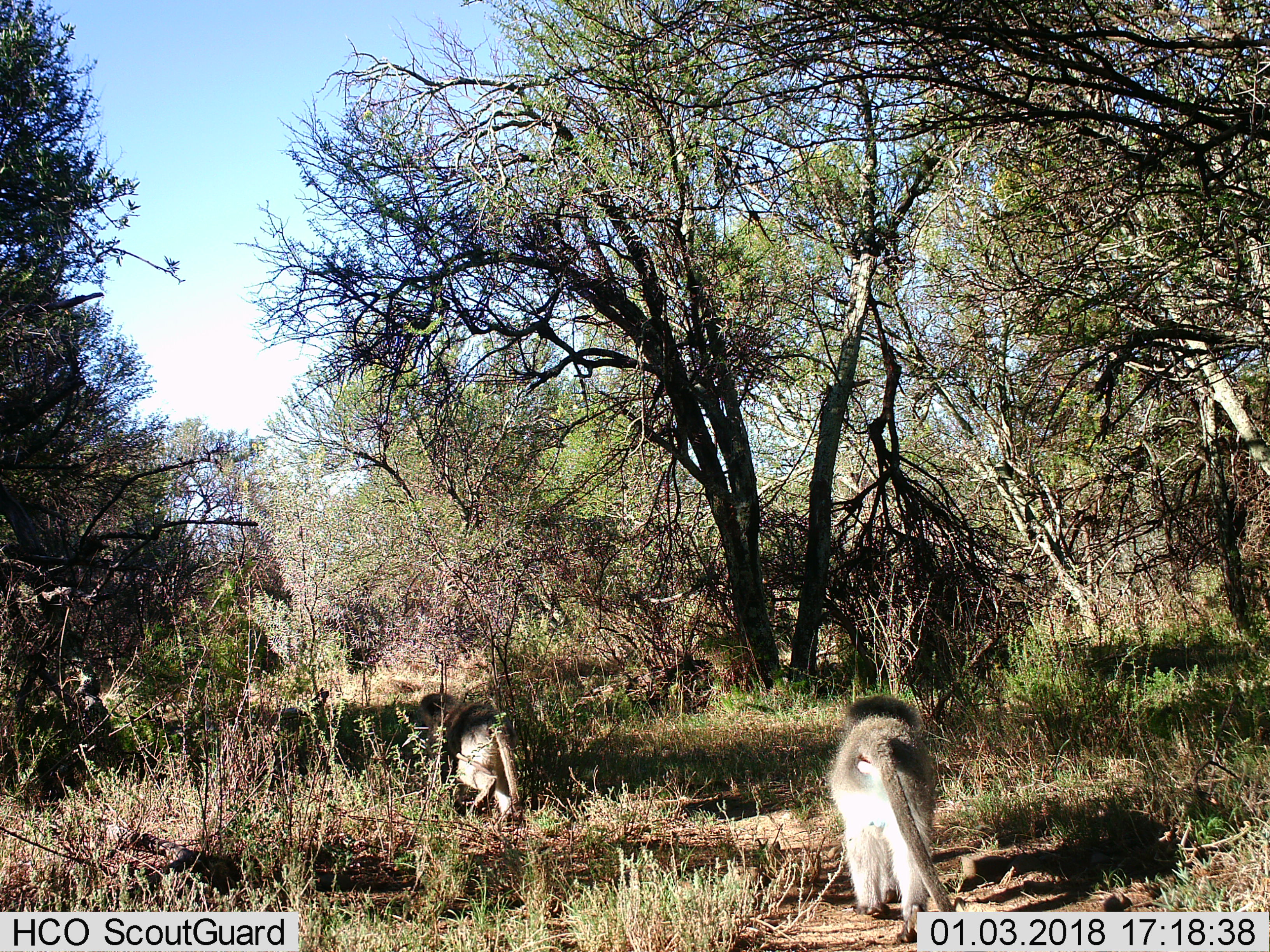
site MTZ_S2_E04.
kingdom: Animalia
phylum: Chordata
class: Mammalia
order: Primates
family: Cercopithecidae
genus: Chlorocebus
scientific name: Chlorocebus pygerythrus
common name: vervet monkey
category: monkeyvervet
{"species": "monkeyvervet (vervet monkey) (Chlorocebus pygerythrus)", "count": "2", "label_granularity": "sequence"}